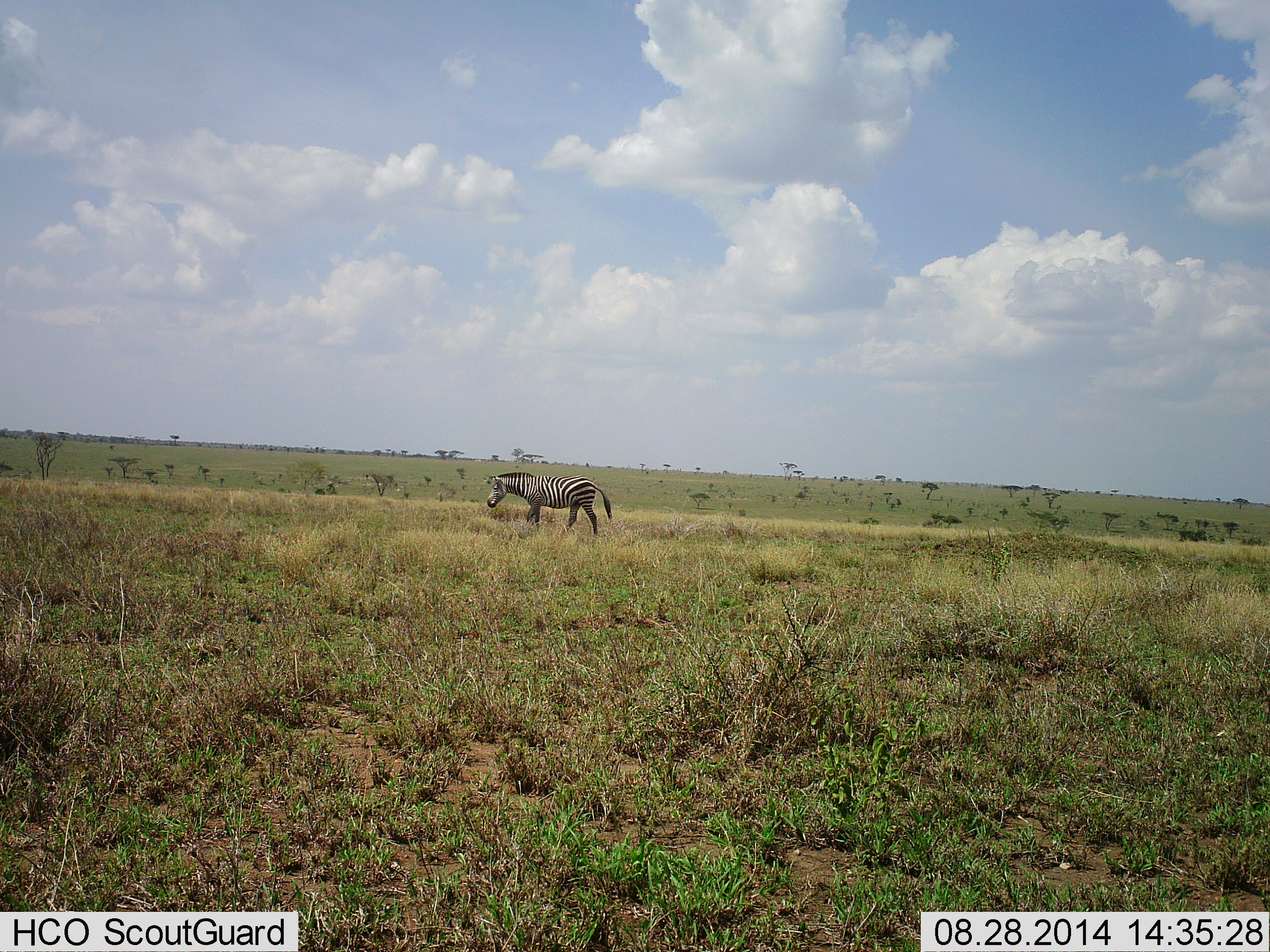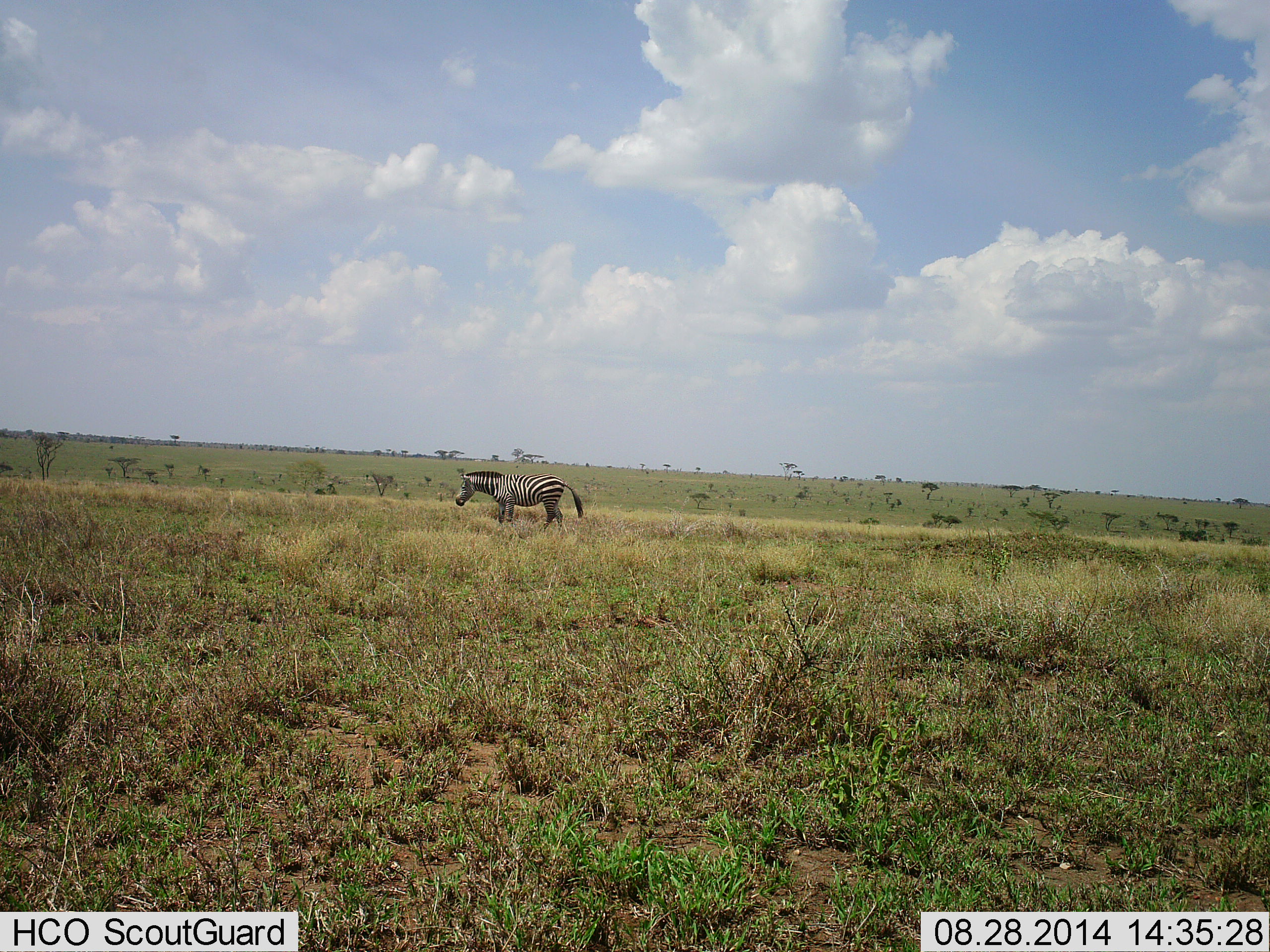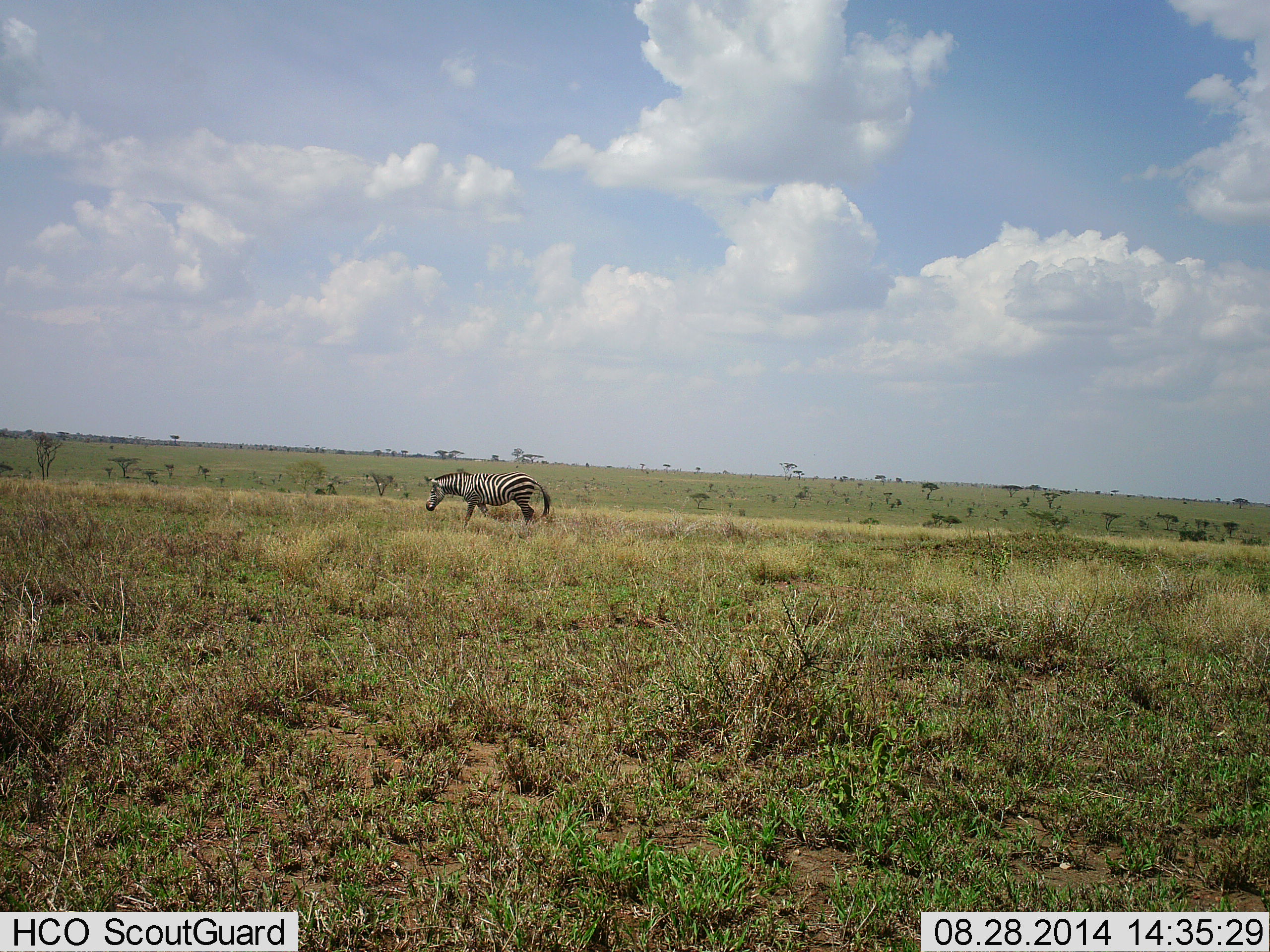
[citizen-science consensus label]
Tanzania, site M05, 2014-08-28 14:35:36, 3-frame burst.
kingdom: Animalia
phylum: Chordata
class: Mammalia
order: Perissodactyla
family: Equidae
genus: Equus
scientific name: Equus quagga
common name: plains zebra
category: zebra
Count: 1.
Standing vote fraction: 20%.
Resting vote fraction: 0%.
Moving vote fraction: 80%.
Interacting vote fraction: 0%.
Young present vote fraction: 0%.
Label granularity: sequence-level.